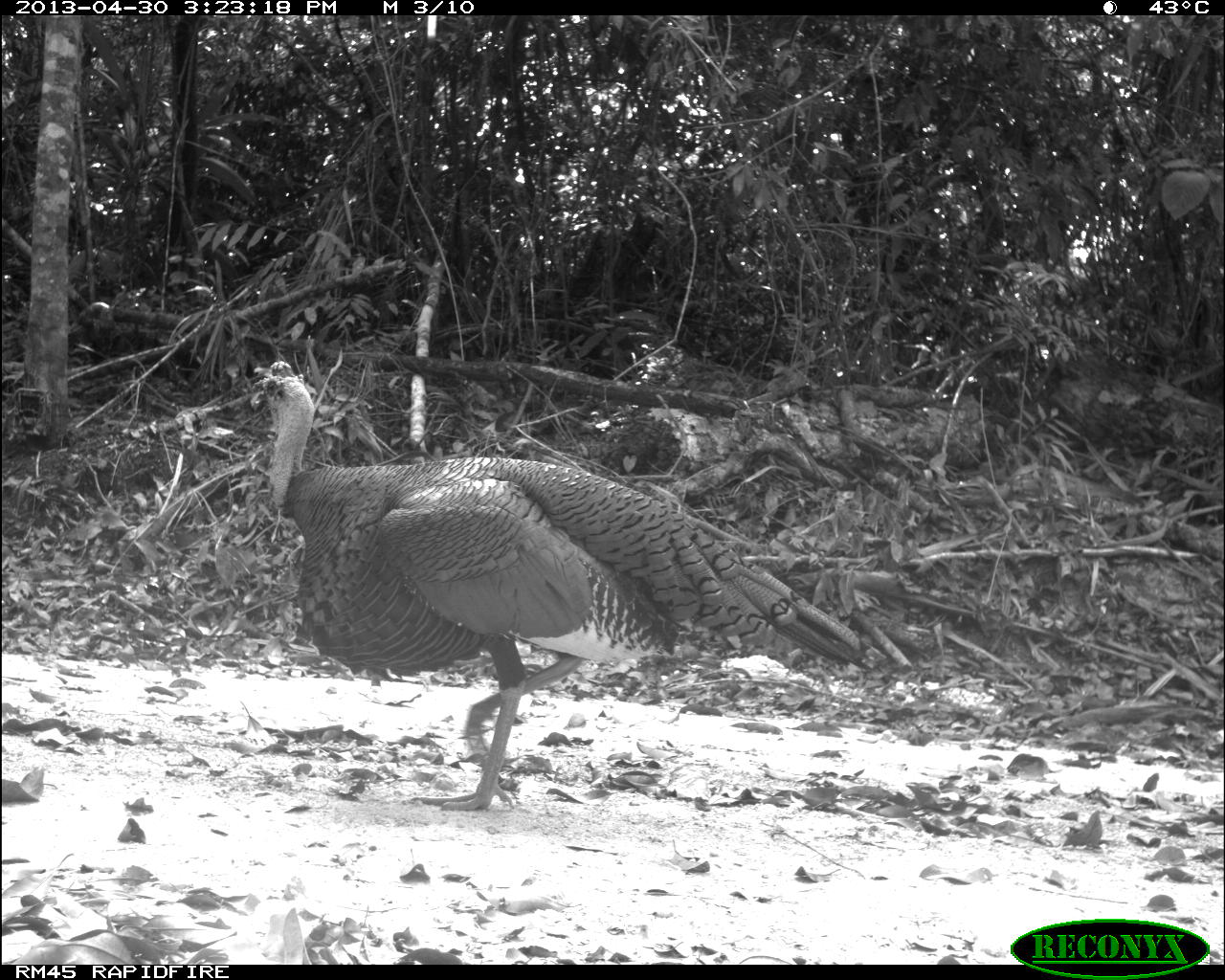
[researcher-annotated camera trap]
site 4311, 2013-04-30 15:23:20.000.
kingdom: Animalia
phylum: Chordata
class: Aves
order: Galliformes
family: Phasianidae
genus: Meleagris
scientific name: Meleagris ocellata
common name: ocellated turkey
Meleagris ocellata (ocellated turkey), count 1, sex male.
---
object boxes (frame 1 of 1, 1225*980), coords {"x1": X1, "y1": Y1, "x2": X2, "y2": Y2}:
meleagris ocellata: {"x1": 250, "y1": 359, "x2": 883, "y2": 810}